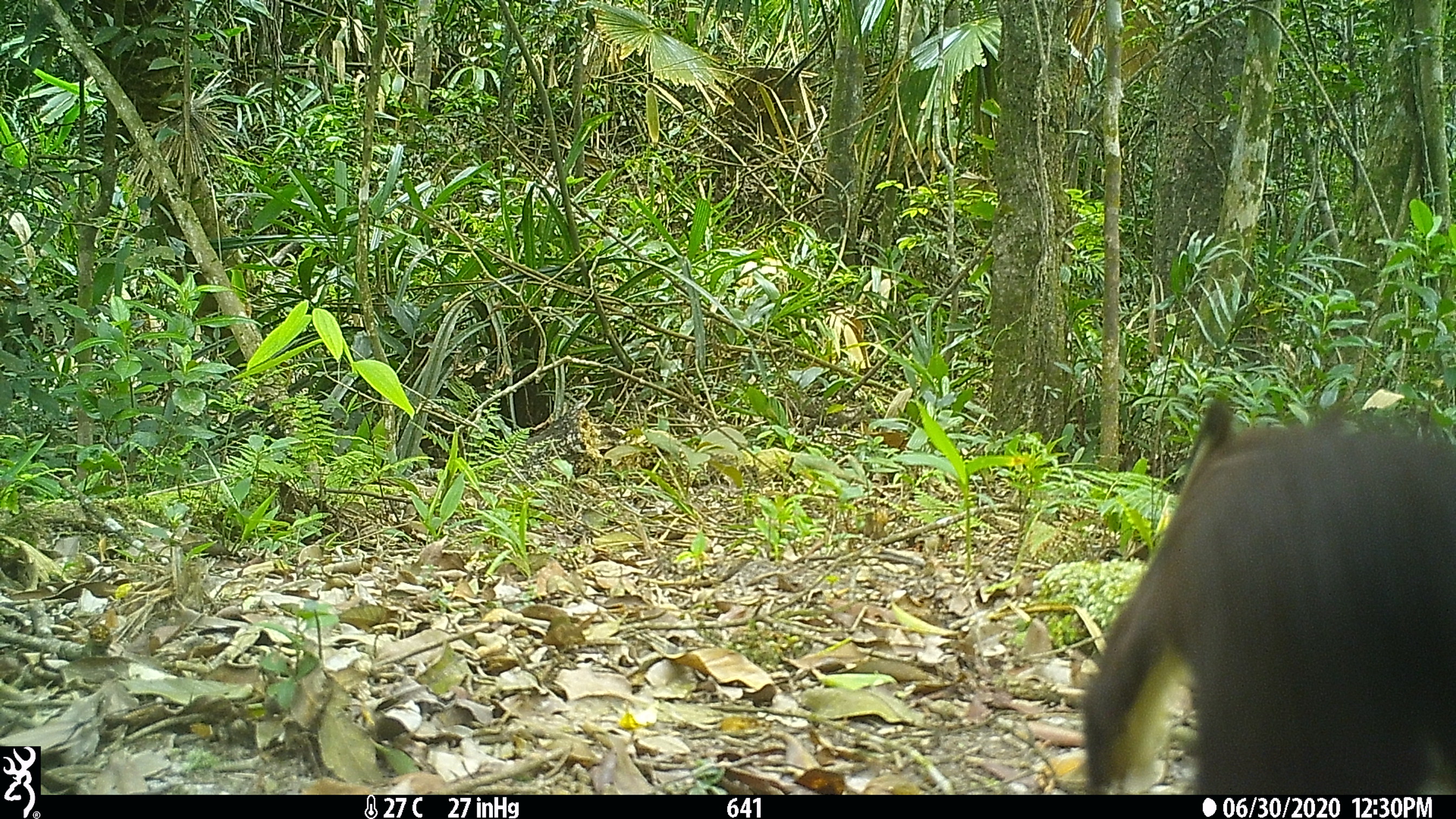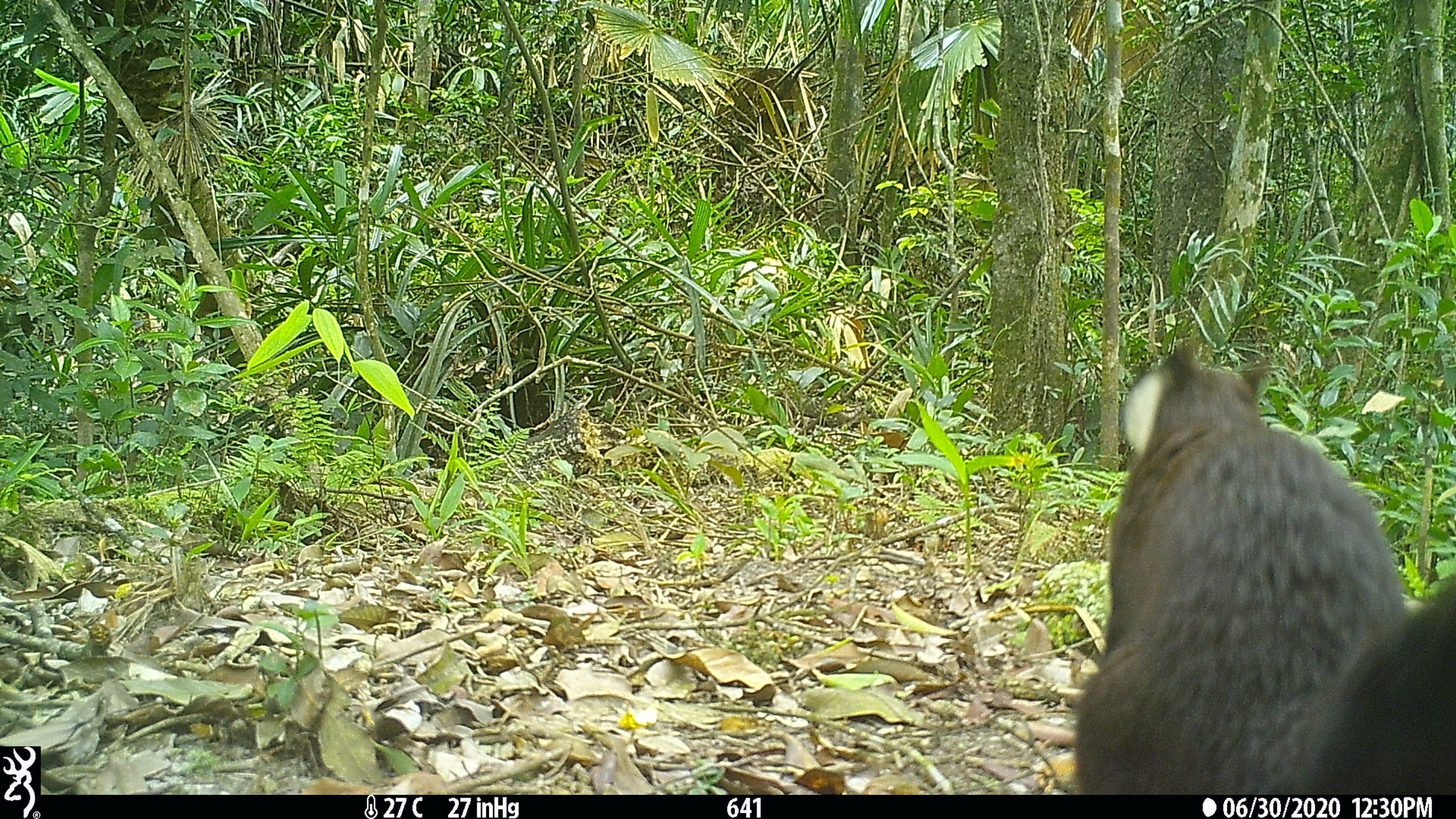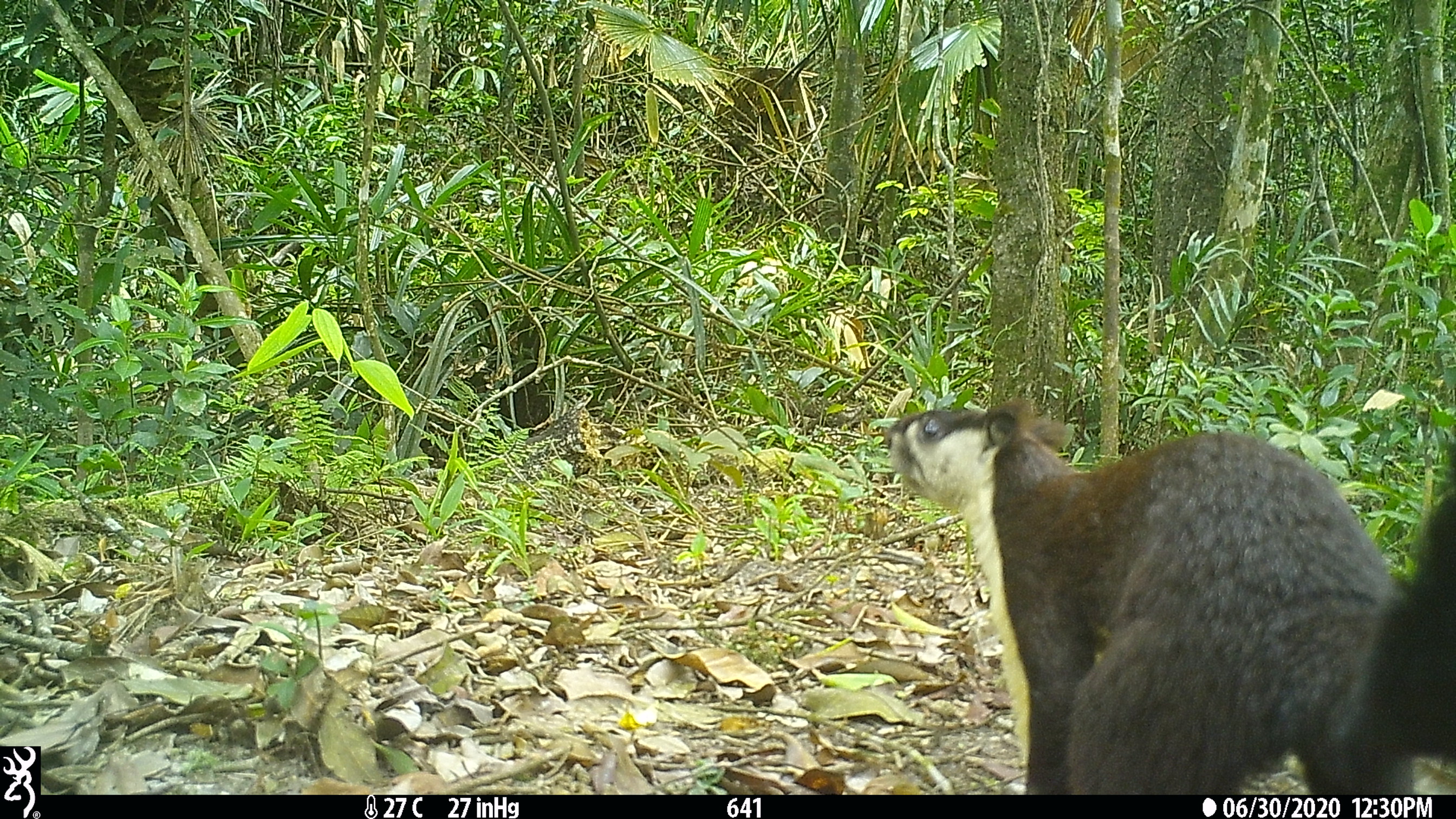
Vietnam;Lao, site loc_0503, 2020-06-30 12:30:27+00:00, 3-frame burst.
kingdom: Animalia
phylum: Chordata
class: Mammalia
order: Rodentia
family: Sciuridae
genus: Ratufa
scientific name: Ratufa bicolor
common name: black giant squirrel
Black giant squirrel (Ratufa bicolor). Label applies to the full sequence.